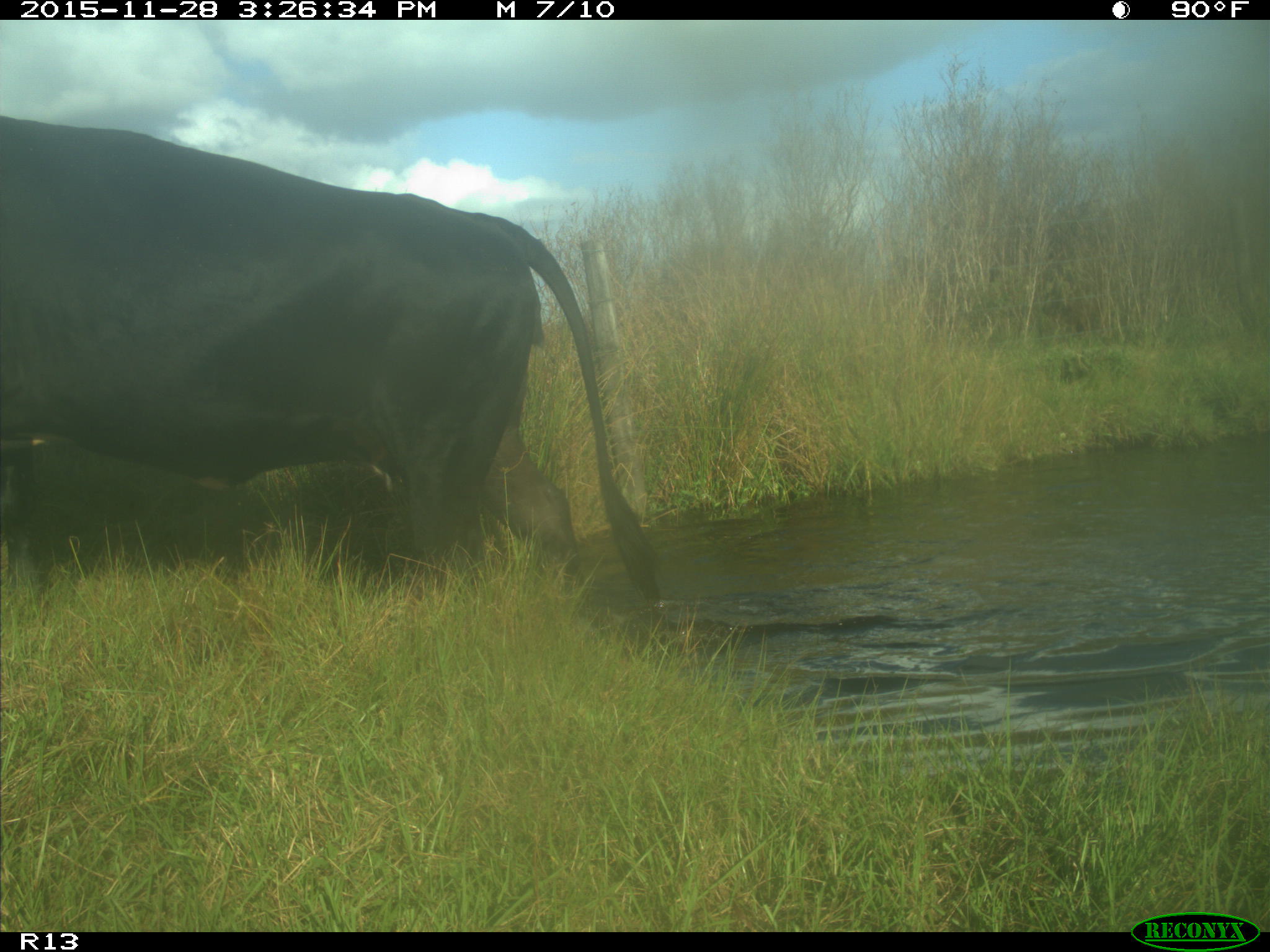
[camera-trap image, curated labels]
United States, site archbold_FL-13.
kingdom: Animalia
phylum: Chordata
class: Mammalia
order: Artiodactyla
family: Bovidae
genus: Bos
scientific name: Bos taurus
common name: domestic cow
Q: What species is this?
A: Bos taurus (domestic cow).